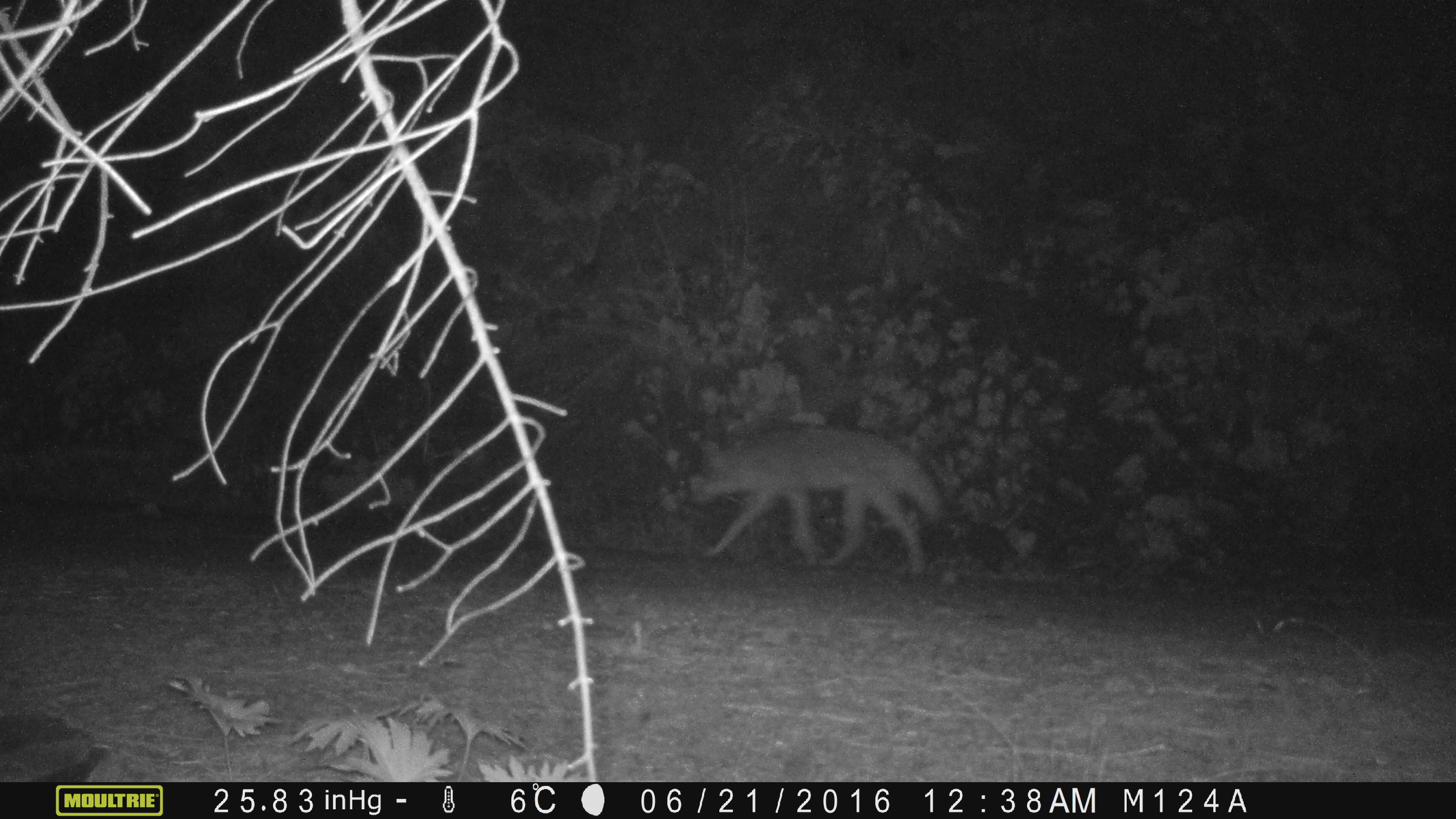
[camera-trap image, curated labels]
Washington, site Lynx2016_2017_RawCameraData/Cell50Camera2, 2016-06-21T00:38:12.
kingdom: Animalia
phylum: Chordata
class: Mammalia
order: Carnivora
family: Canidae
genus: Canis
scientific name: Canis latrans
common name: coyote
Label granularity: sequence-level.